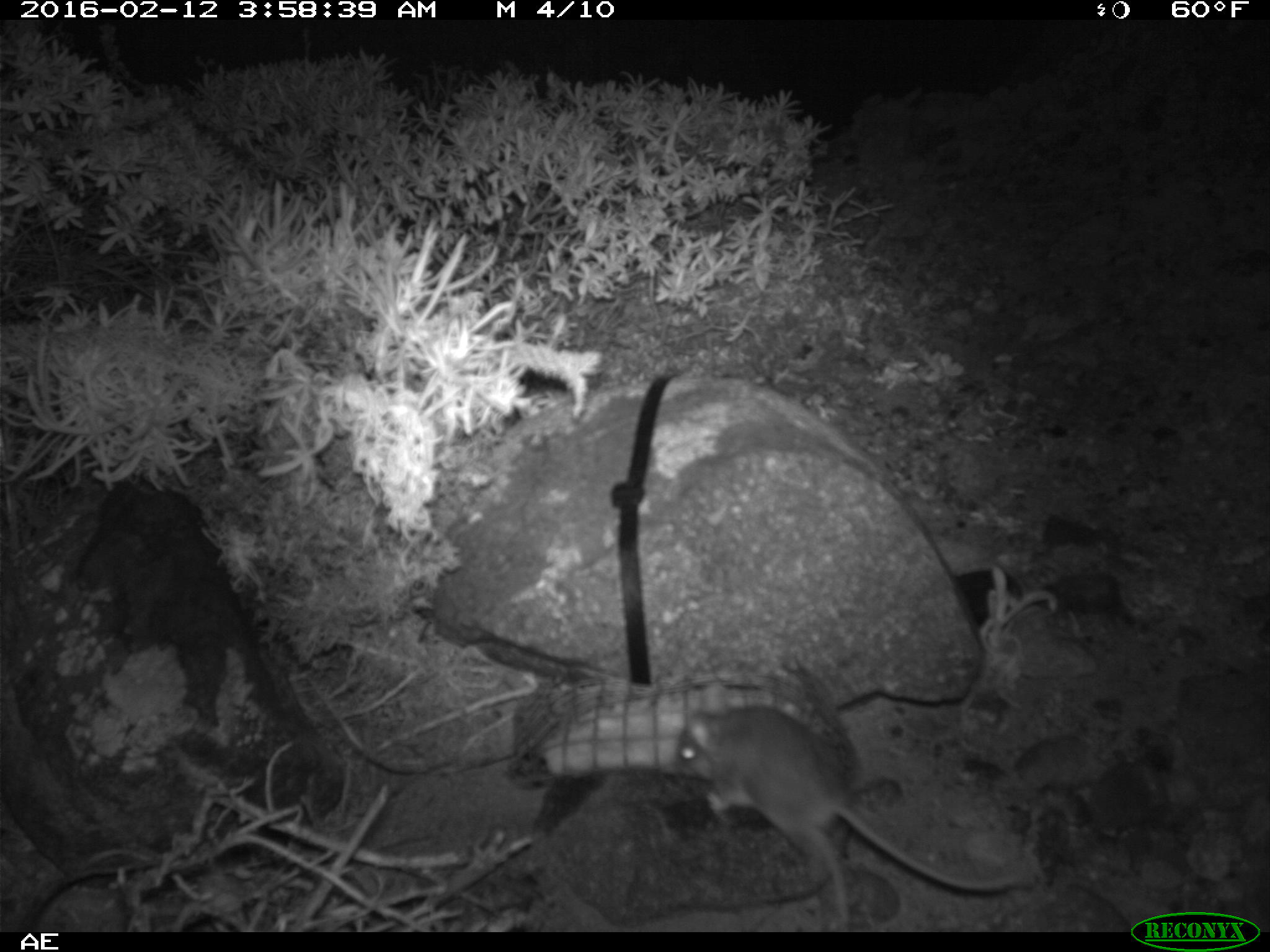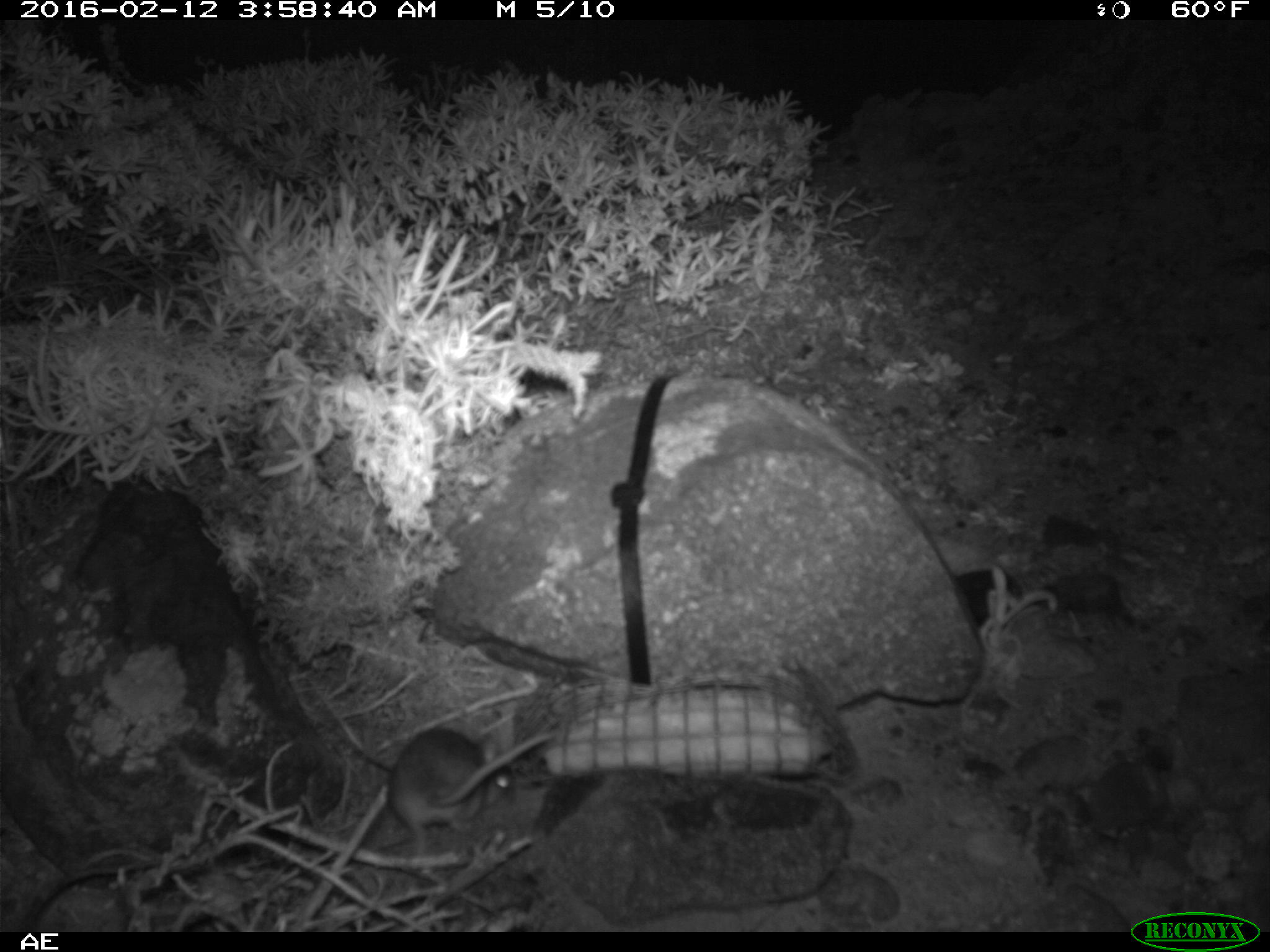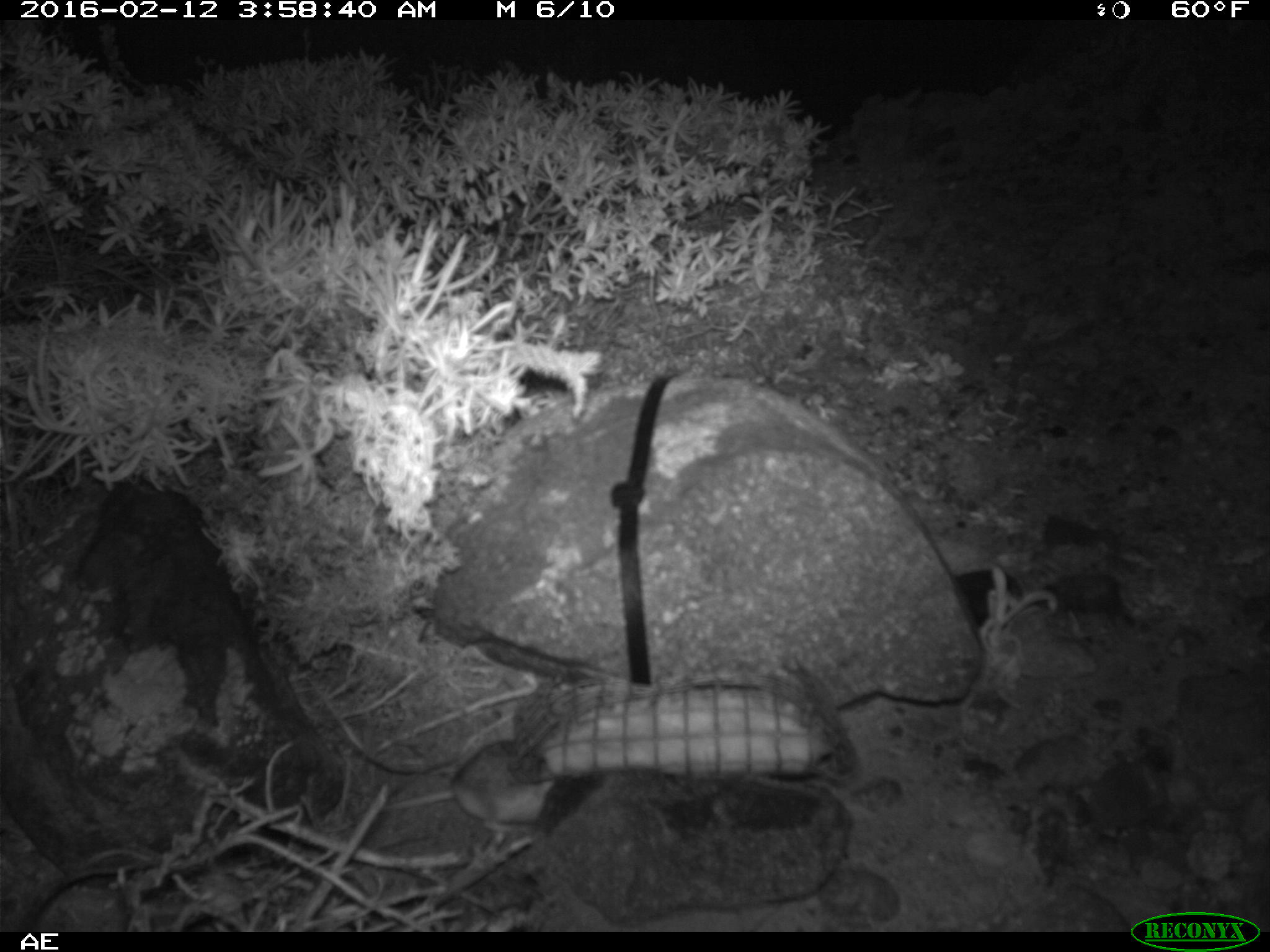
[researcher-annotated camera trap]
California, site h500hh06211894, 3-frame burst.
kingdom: Animalia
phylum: Chordata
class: Mammalia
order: Rodentia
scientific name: Rodentia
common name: rodent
Rodent (Rodentia).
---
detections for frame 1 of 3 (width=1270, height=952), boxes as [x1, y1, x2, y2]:
rodent: [672, 681, 1036, 932]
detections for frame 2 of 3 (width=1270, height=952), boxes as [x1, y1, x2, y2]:
rodent: [386, 726, 559, 855]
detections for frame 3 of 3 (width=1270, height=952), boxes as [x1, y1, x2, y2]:
rodent: [382, 739, 557, 836]